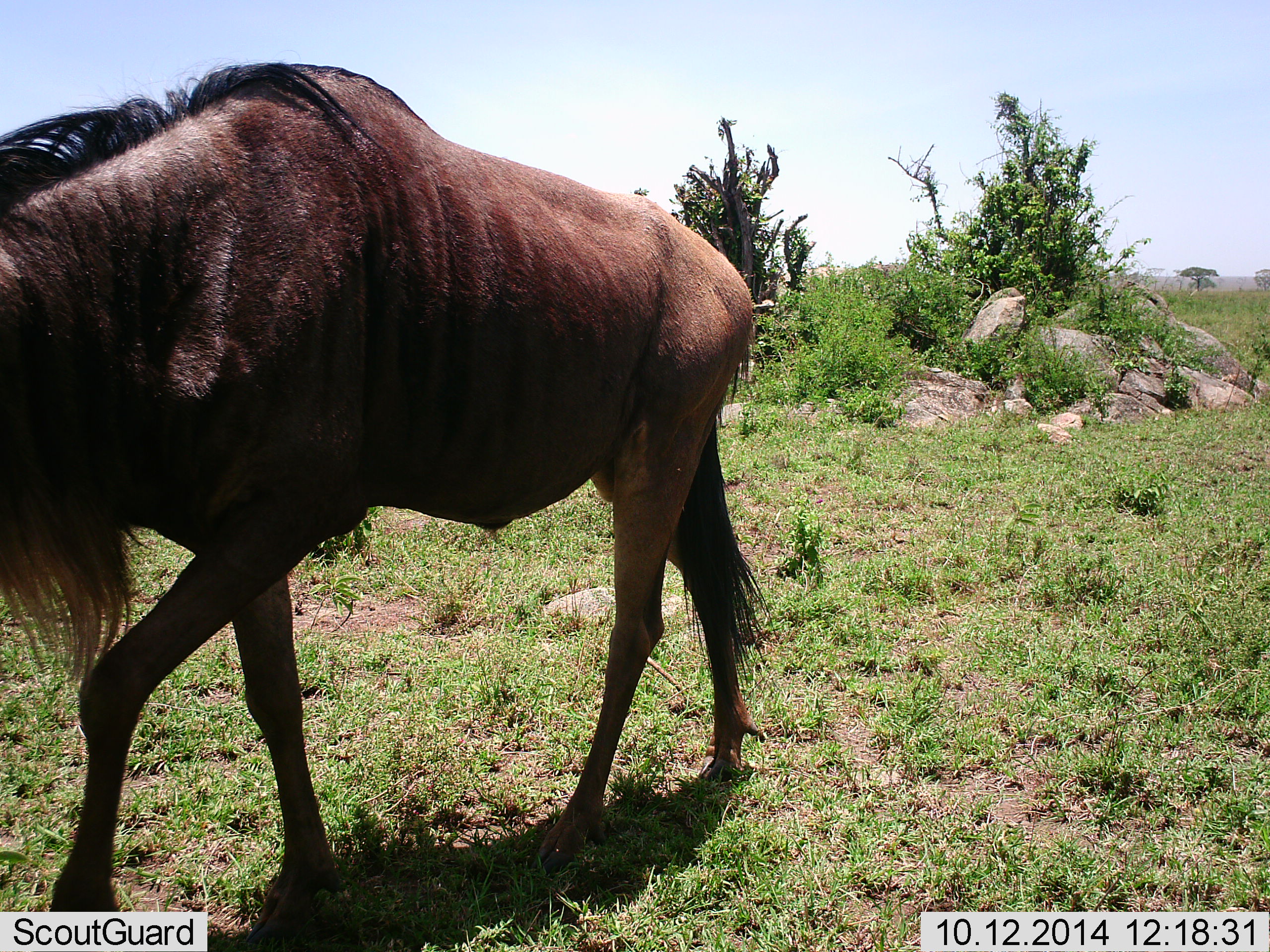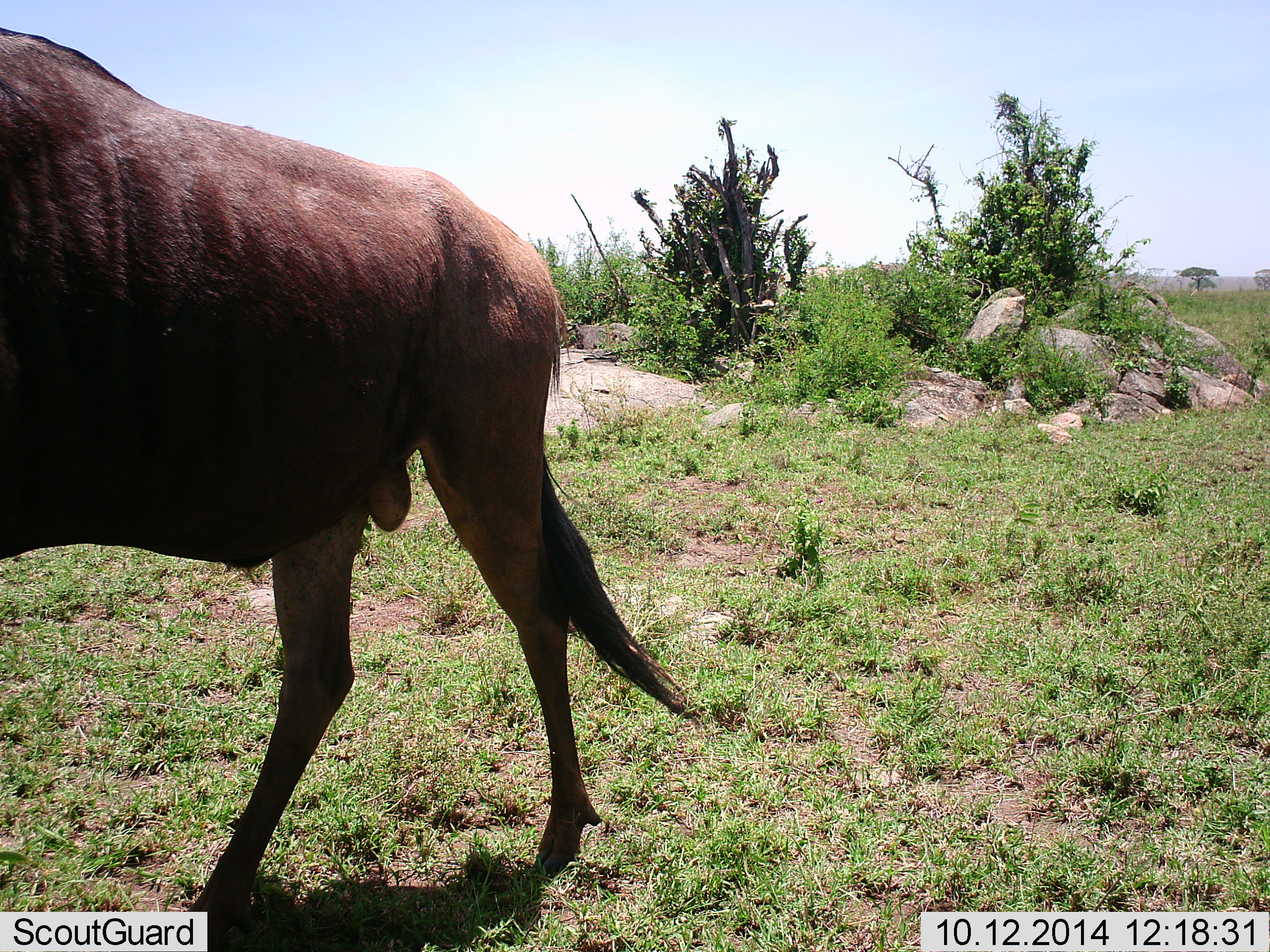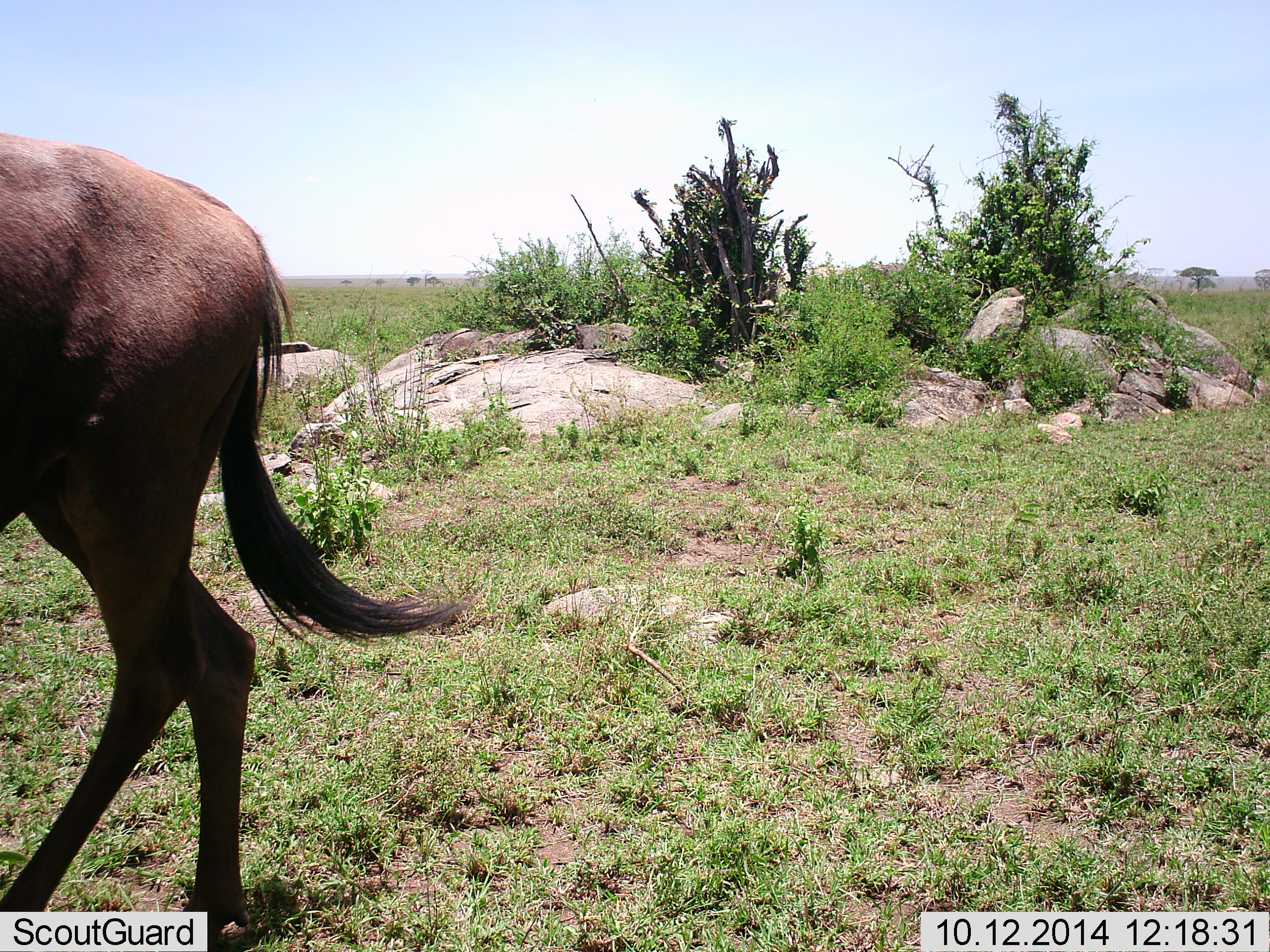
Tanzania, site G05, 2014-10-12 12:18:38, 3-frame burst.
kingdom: Animalia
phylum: Chordata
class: Mammalia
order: Artiodactyla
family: Bovidae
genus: Connochaetes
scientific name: Connochaetes taurinus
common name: blue wildebeest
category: wildebeest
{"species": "wildebeest (blue wildebeest) (Connochaetes taurinus)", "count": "1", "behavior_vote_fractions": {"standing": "0%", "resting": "0%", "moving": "100%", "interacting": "0%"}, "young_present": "0%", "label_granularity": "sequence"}